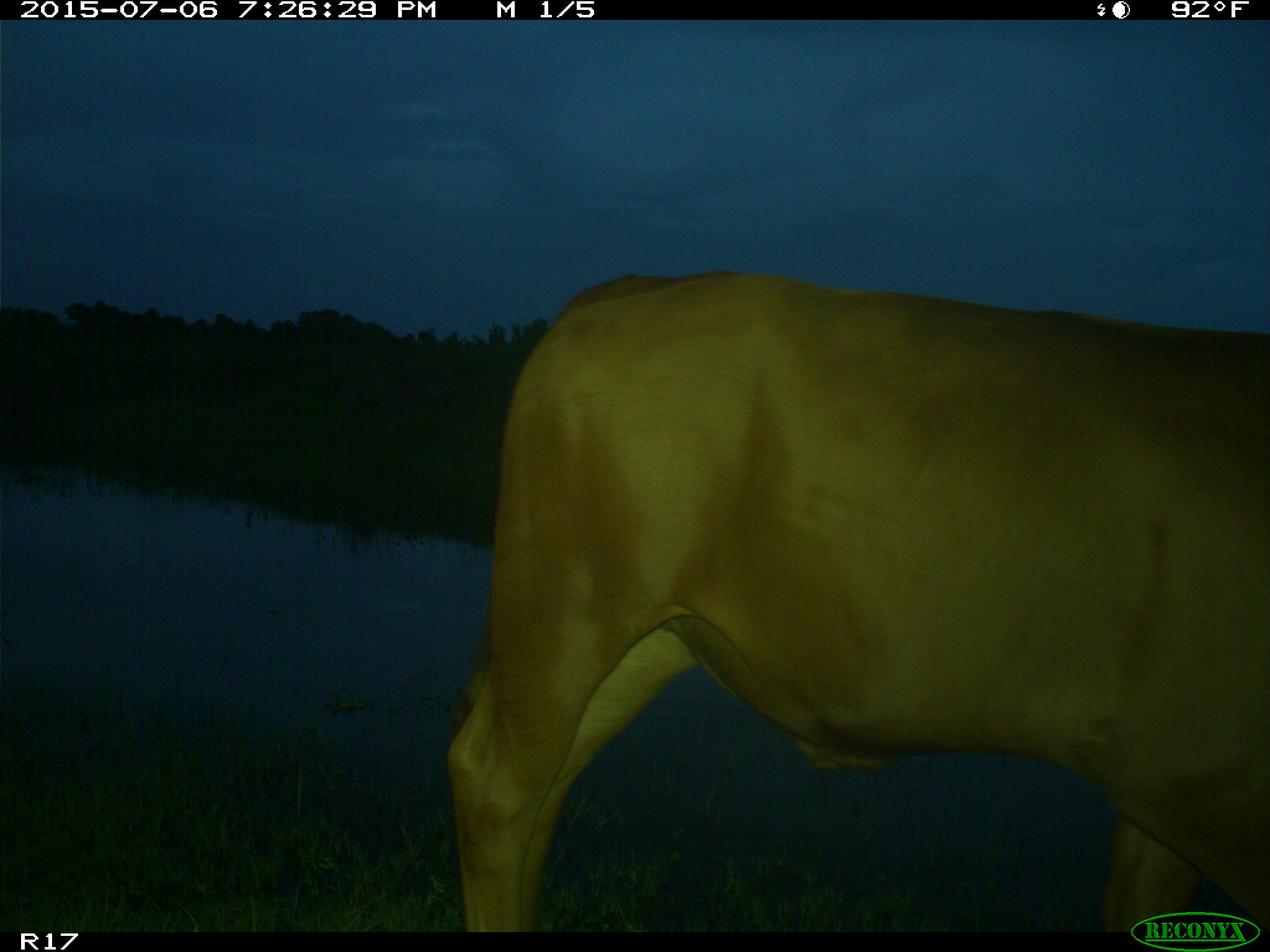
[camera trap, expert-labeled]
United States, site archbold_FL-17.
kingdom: Animalia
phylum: Chordata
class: Mammalia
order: Artiodactyla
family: Bovidae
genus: Bos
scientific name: Bos taurus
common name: domestic cow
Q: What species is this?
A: Bos taurus (domestic cow).